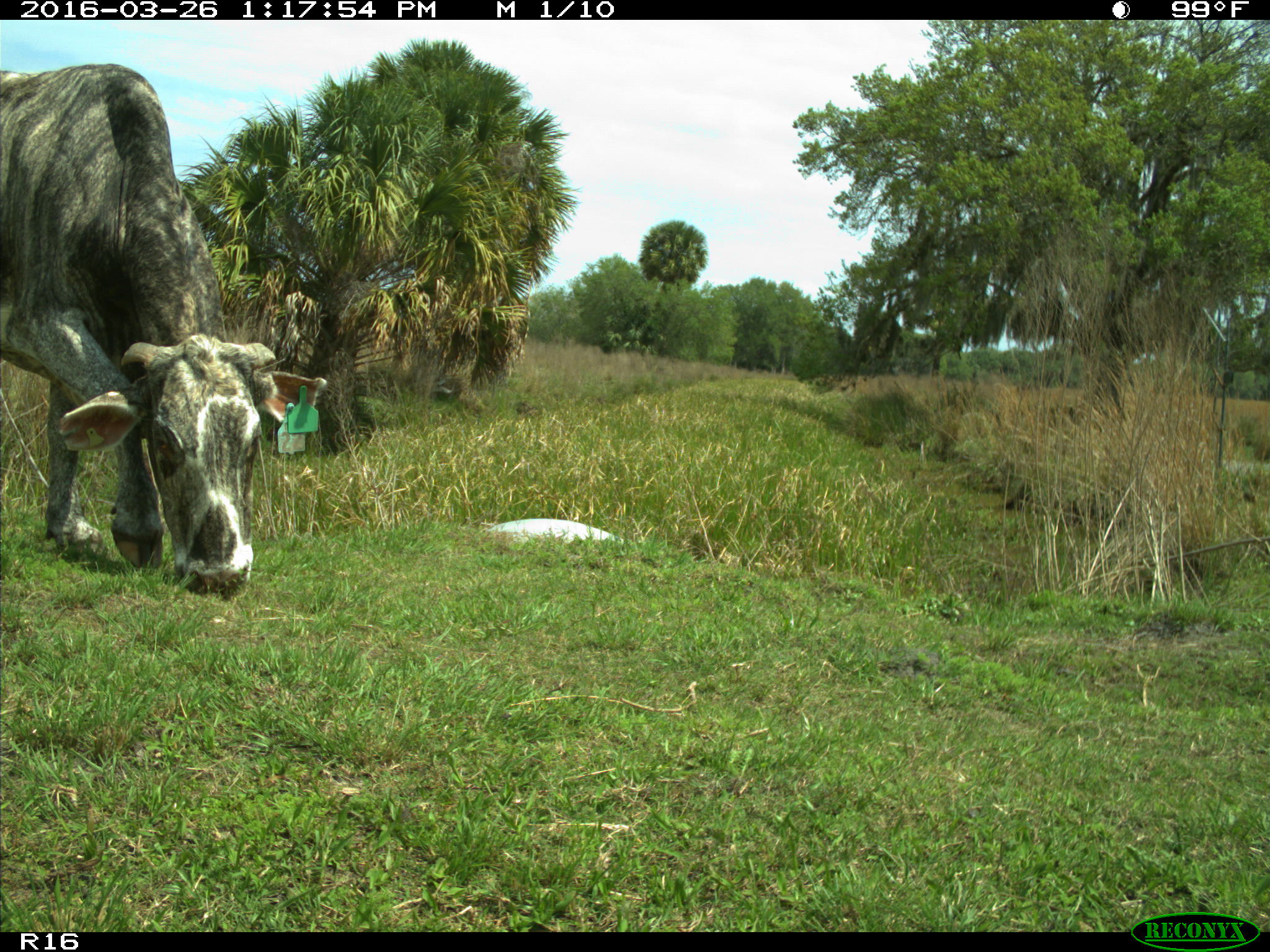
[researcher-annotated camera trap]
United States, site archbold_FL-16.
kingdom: Animalia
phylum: Chordata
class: Mammalia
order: Artiodactyla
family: Bovidae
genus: Bos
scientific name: Bos taurus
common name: domestic cow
Bos taurus (domestic cow).